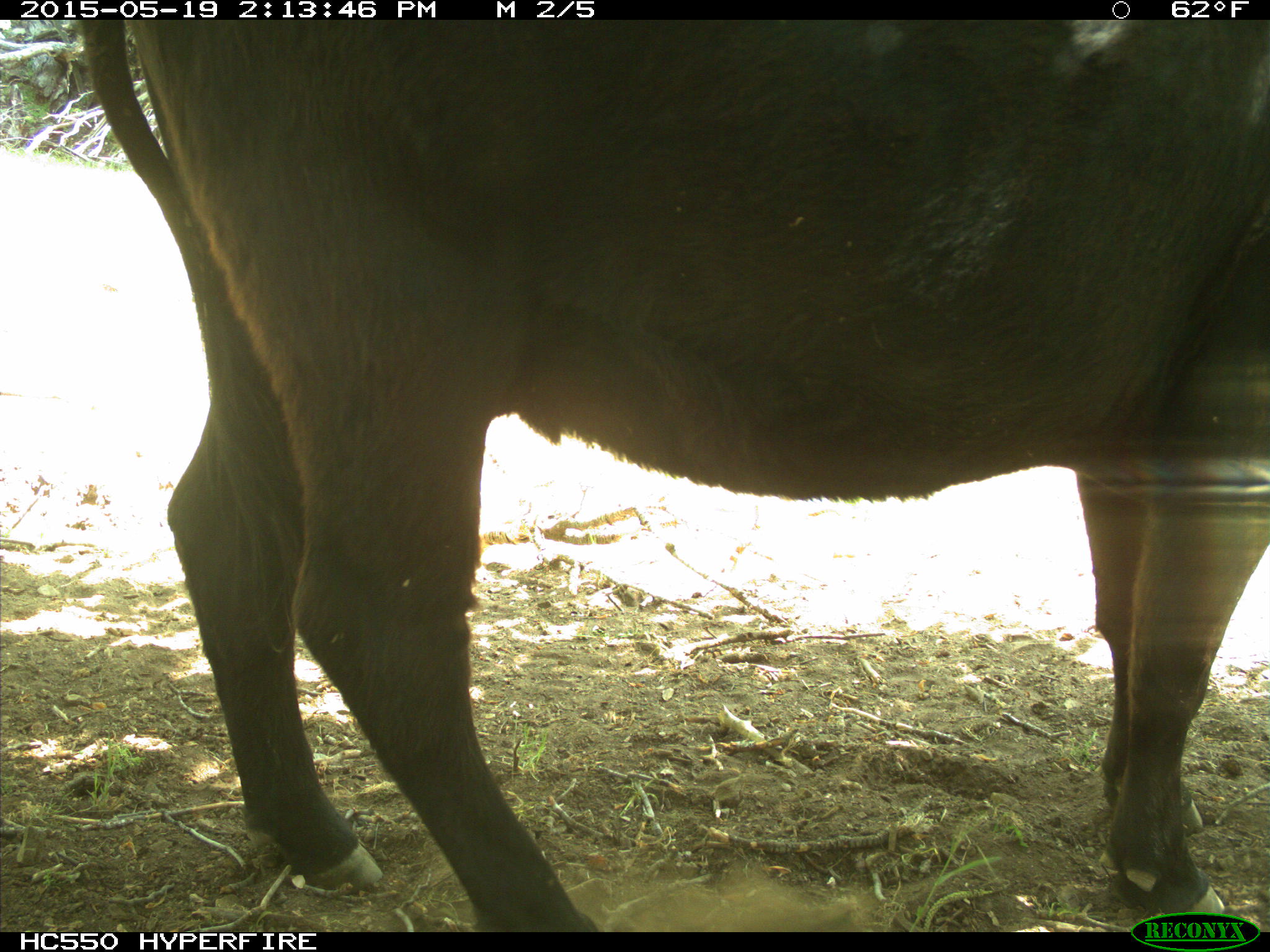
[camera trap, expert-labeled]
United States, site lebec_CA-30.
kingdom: Animalia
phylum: Chordata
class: Mammalia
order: Artiodactyla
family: Bovidae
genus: Bos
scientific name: Bos taurus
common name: domestic cow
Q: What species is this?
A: Bos taurus (domestic cow).